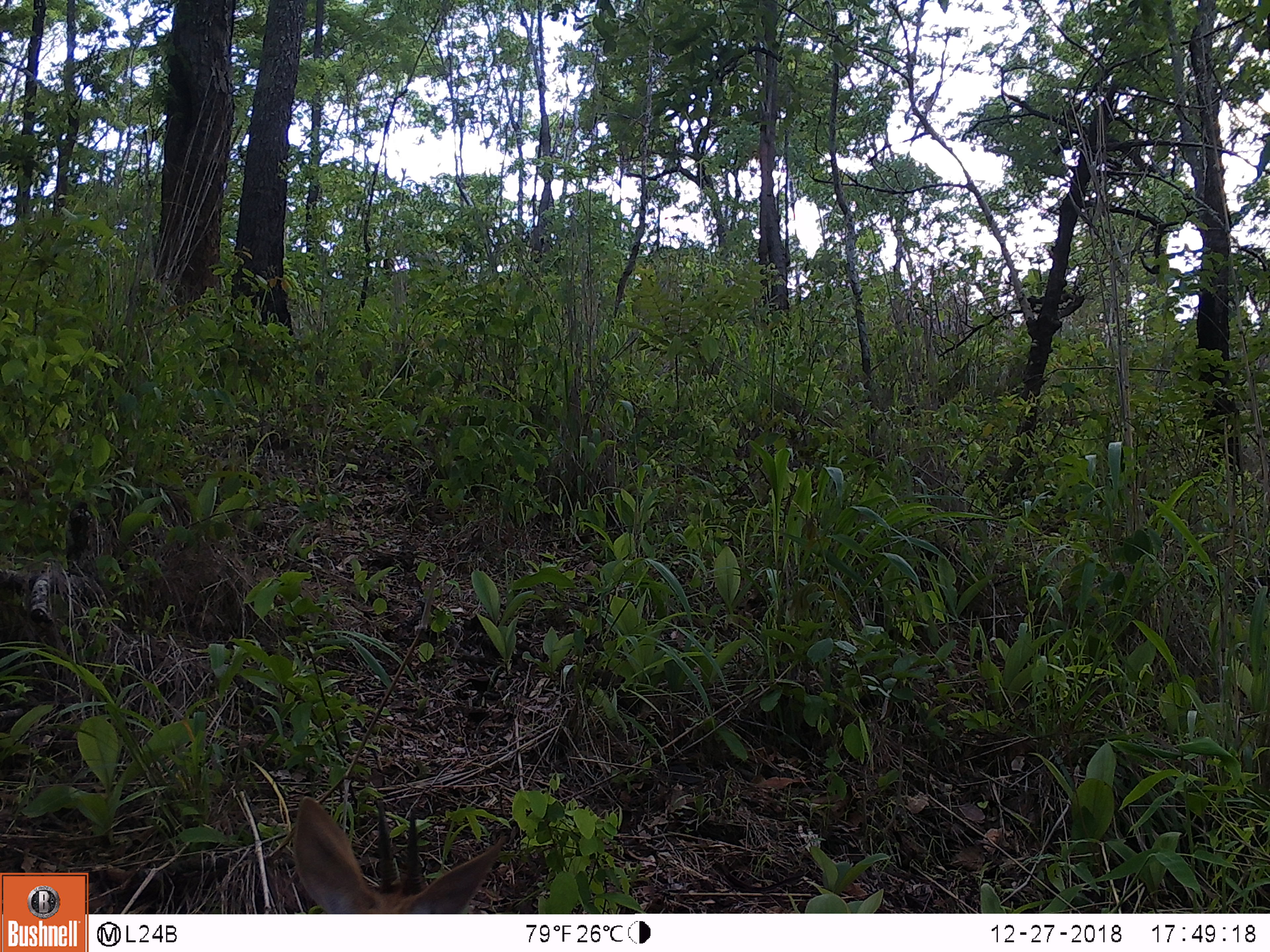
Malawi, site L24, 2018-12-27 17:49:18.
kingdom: Animalia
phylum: Chordata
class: Mammalia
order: Artiodactyla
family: Bovidae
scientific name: Antilopinae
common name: small antelope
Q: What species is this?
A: Small antelope (Antilopinae).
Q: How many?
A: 1.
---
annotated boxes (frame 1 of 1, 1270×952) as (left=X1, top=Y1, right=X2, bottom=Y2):
small antelope: (left=265, top=787, right=518, bottom=908)